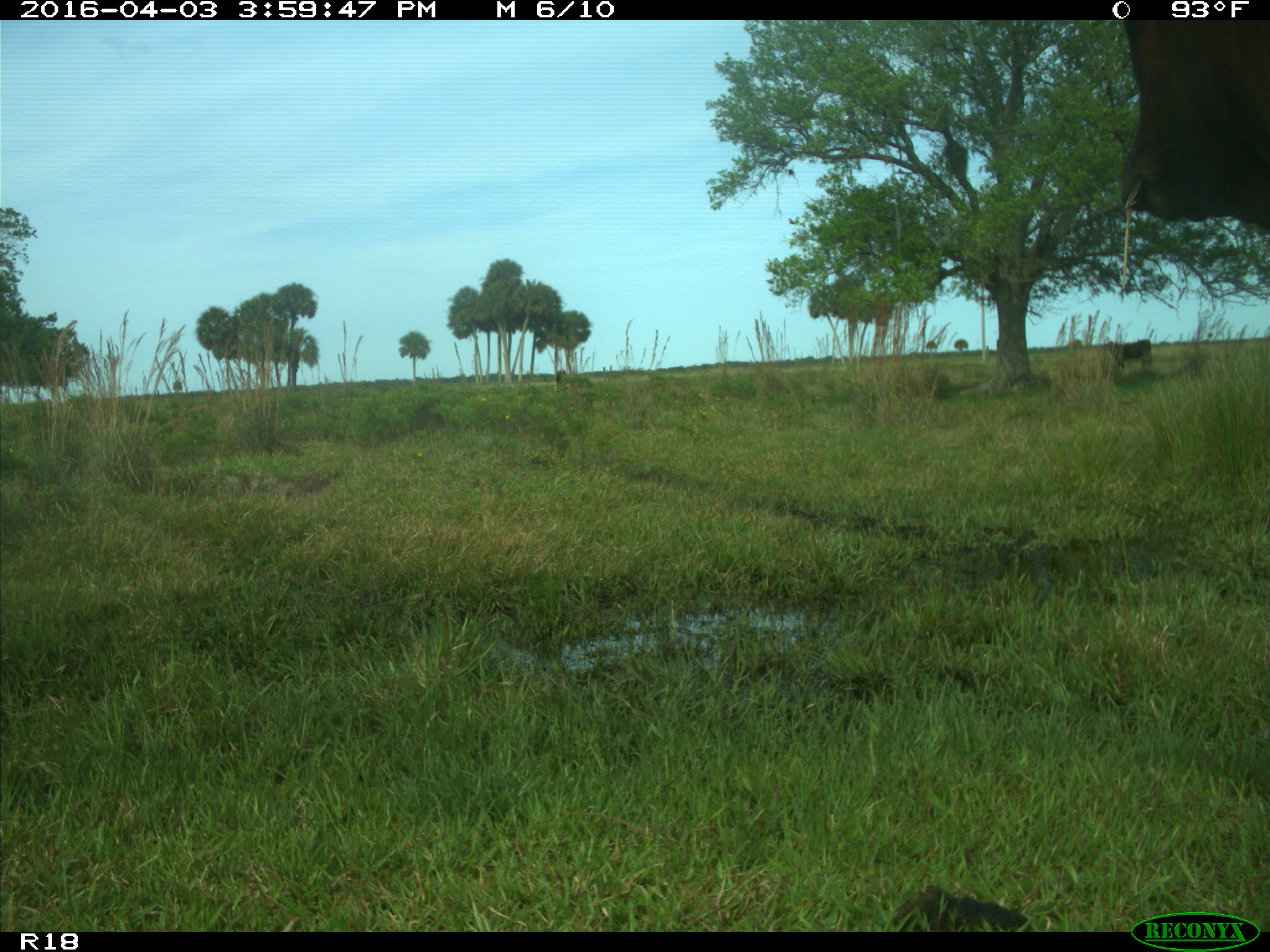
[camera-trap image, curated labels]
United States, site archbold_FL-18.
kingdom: Animalia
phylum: Chordata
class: Mammalia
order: Artiodactyla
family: Bovidae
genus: Bos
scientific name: Bos taurus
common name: domestic cow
Bos taurus (domestic cow).